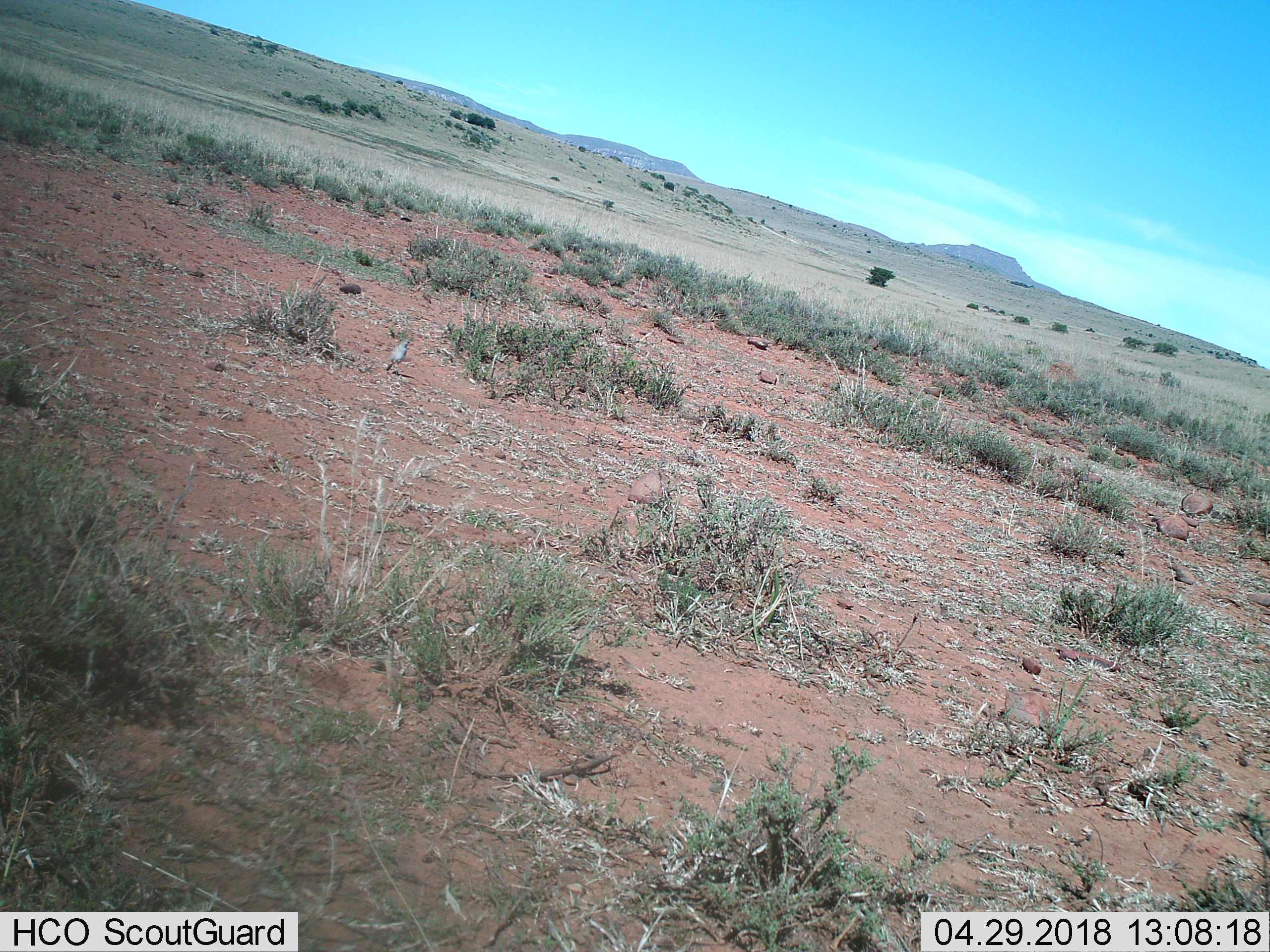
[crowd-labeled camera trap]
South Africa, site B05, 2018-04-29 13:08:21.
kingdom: Animalia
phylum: Chordata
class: Aves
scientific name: Aves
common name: bird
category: birdother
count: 1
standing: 100%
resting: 0%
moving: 0%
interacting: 0%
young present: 0%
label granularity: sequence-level